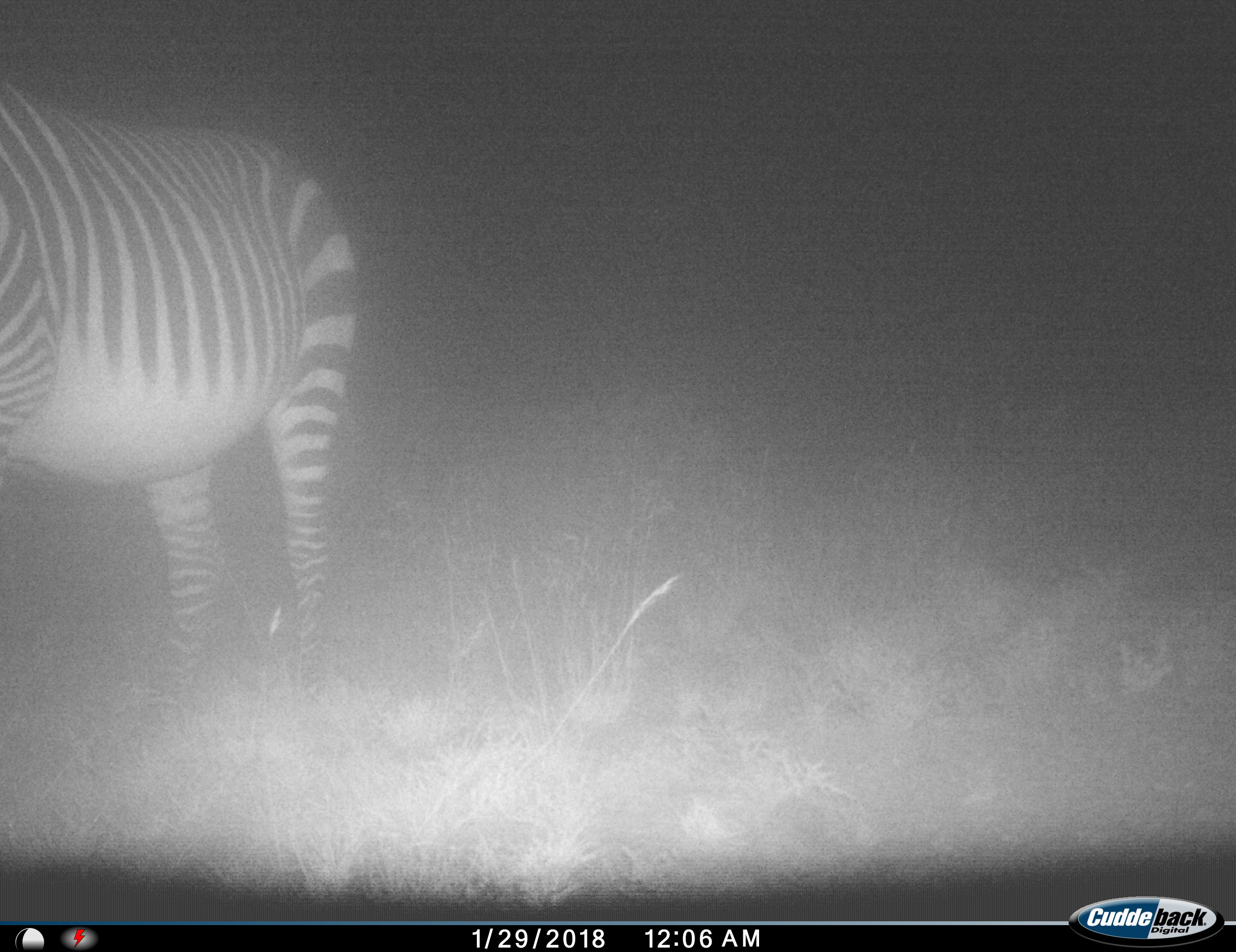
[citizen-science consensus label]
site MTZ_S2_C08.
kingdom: Animalia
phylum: Chordata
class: Mammalia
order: Perissodactyla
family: Equidae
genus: Equus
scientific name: Equus zebra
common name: mountain zebra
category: zebramountain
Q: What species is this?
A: Zebramountain (mountain zebra) (Equus zebra).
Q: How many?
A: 1.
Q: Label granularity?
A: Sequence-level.